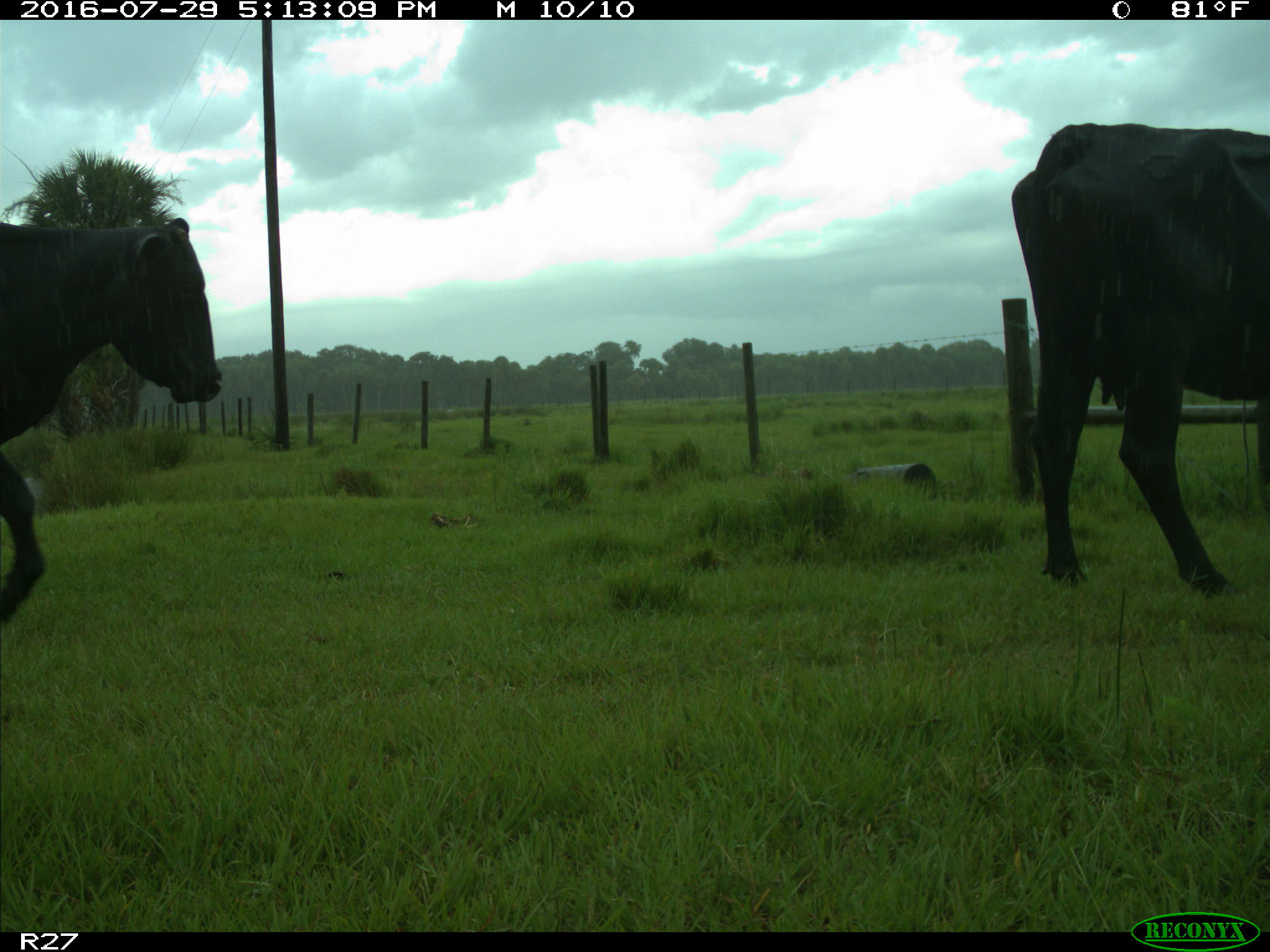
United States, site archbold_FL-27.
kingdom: Animalia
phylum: Chordata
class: Mammalia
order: Artiodactyla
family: Bovidae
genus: Bos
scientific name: Bos taurus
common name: domestic cow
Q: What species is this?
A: Bos taurus (domestic cow).